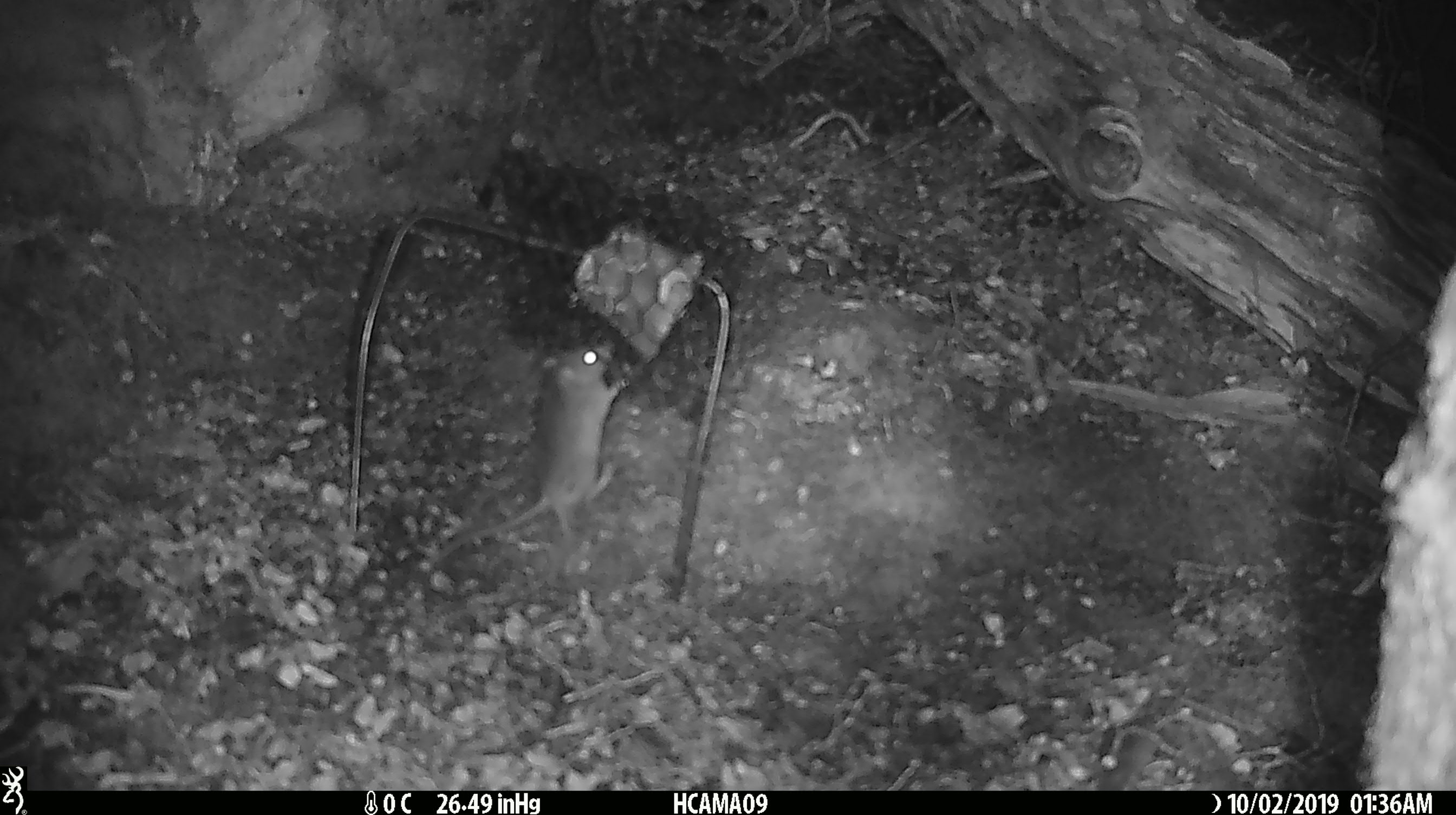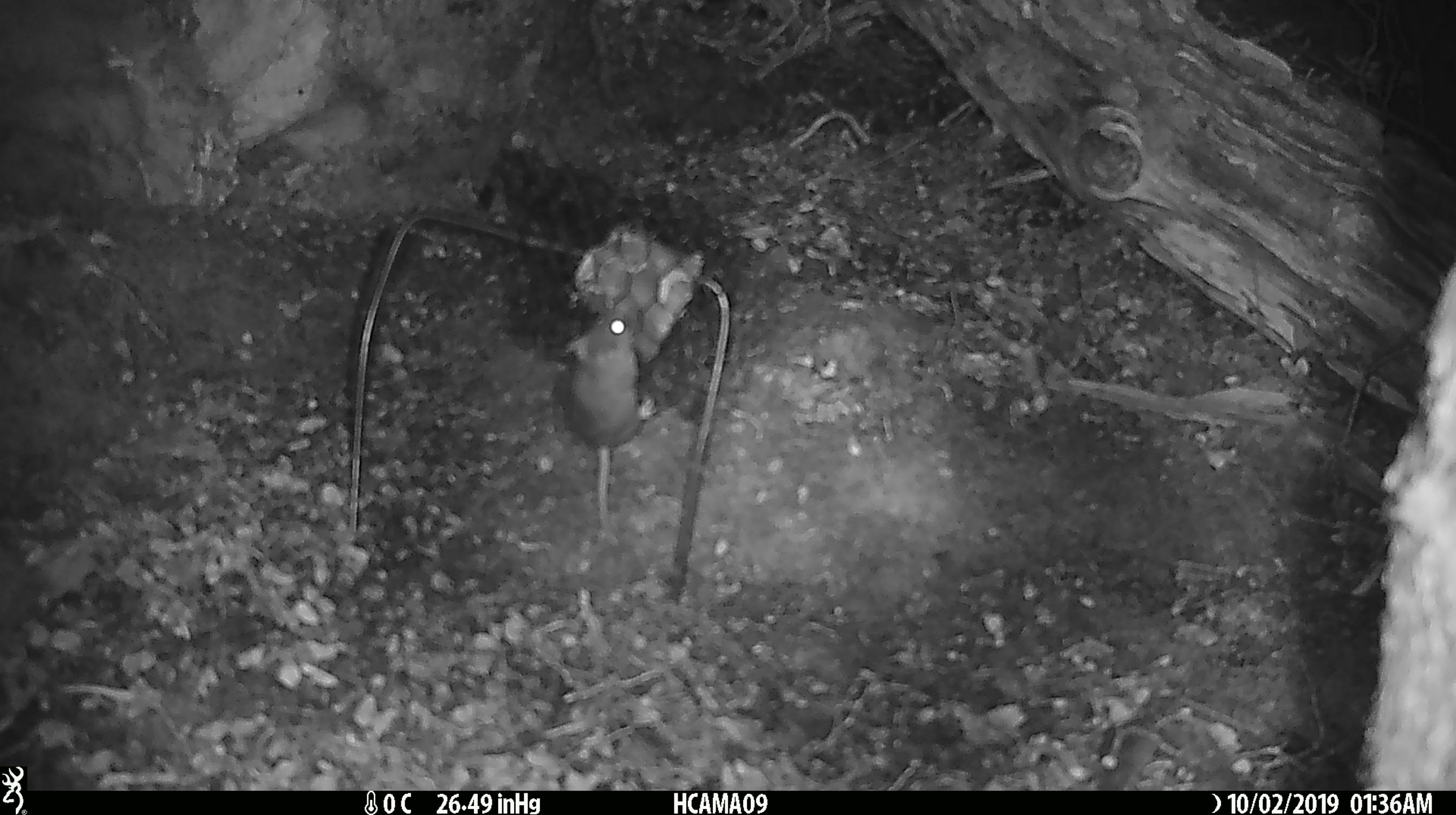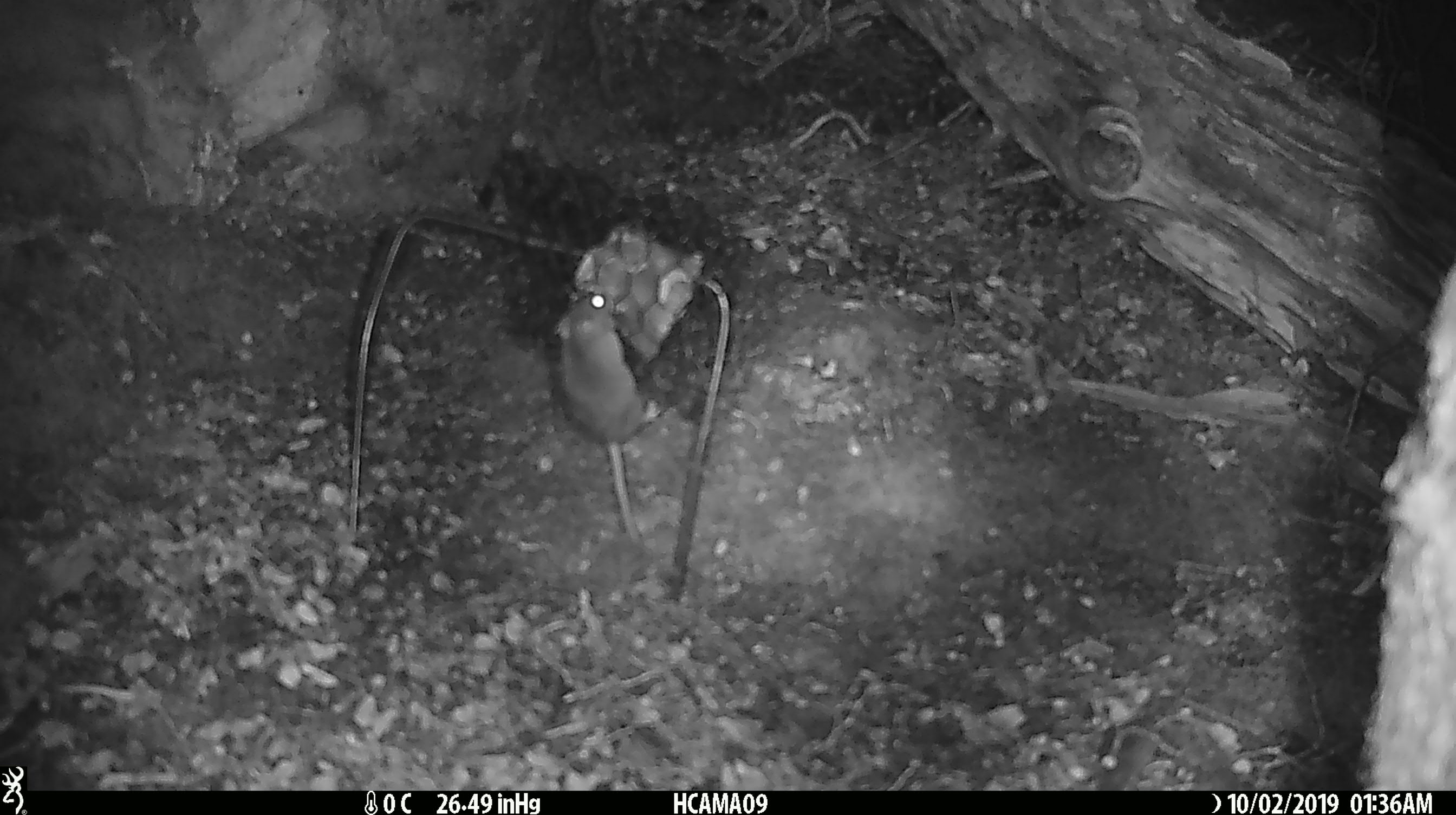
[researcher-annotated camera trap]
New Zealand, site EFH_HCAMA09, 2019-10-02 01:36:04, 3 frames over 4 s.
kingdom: Animalia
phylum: Chordata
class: Mammalia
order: Rodentia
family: Muridae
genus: Mus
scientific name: Mus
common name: mouse